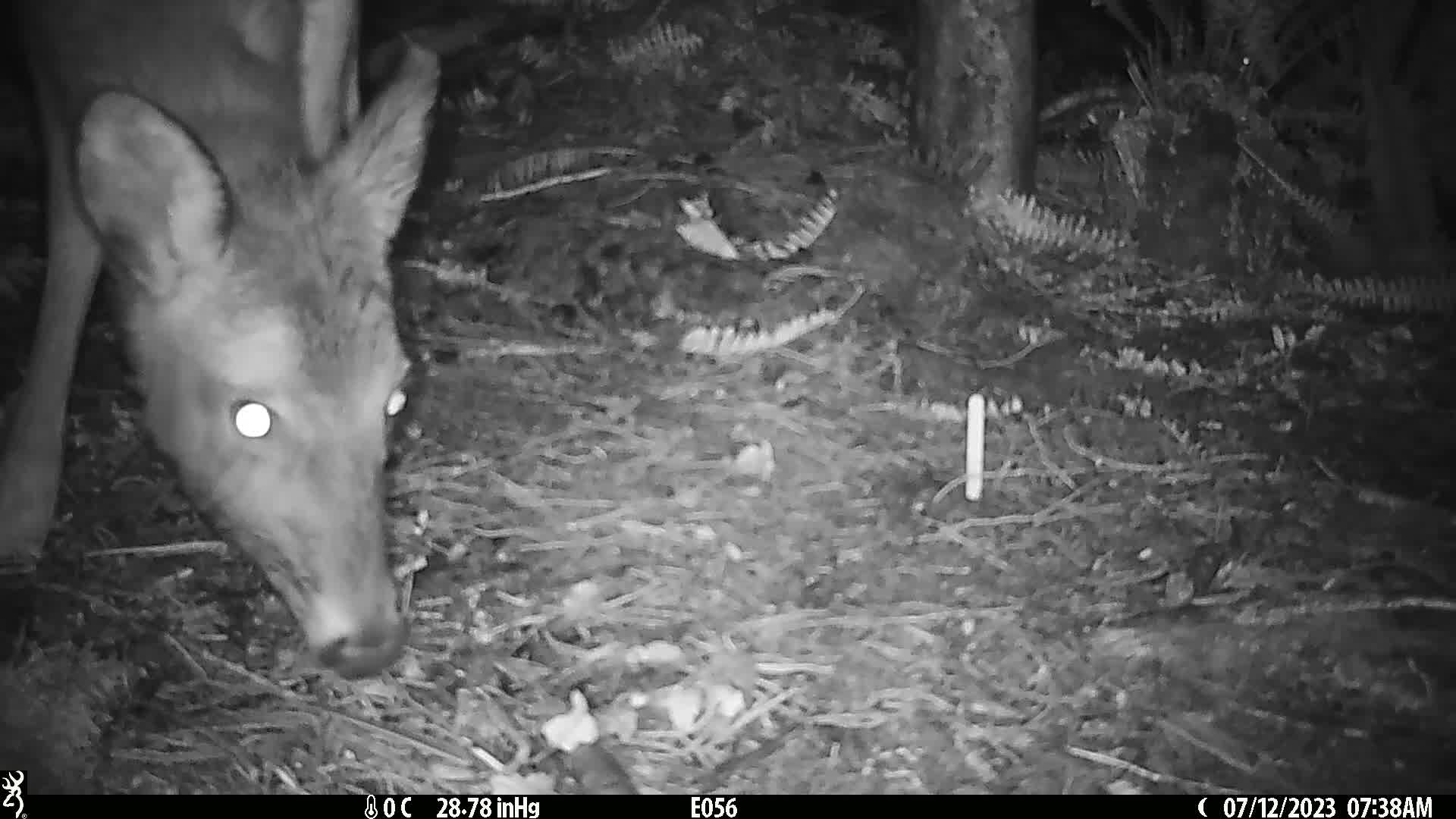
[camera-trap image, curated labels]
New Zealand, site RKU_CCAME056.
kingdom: Animalia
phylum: Chordata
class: Mammalia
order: Artiodactyla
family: Cervidae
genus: Odocoileus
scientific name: Odocoileus virginianus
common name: white-tailed deer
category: white tailed deer